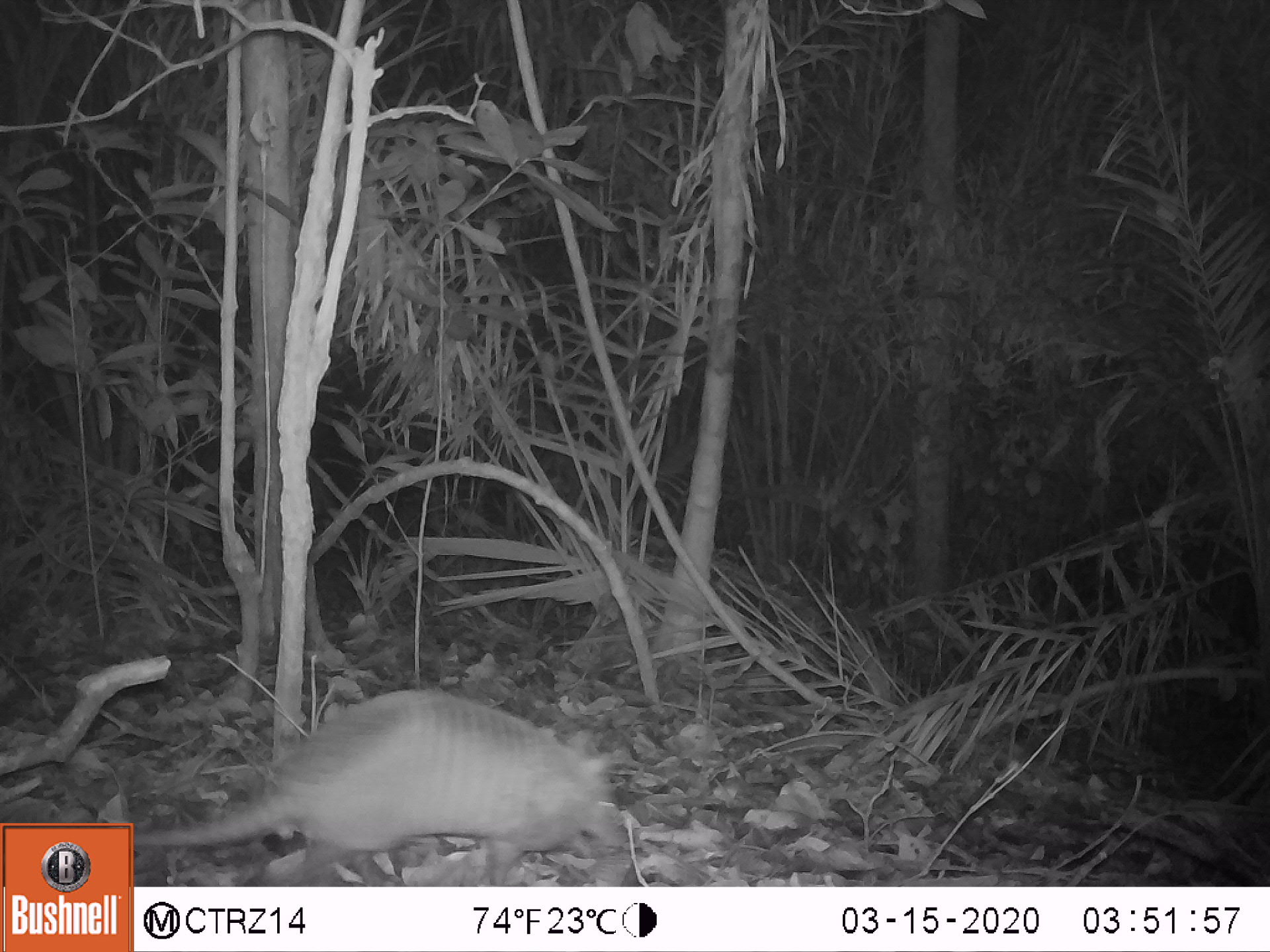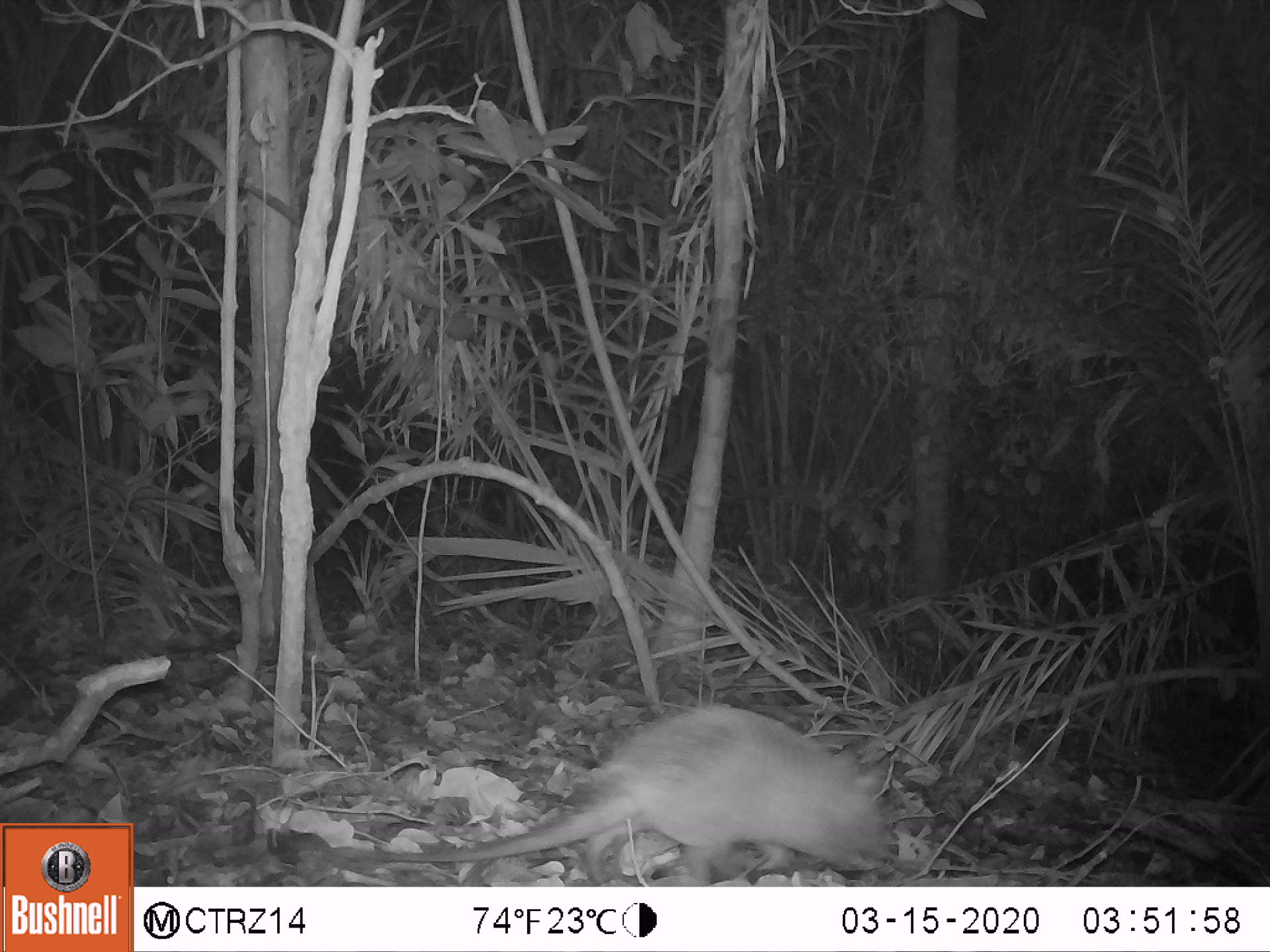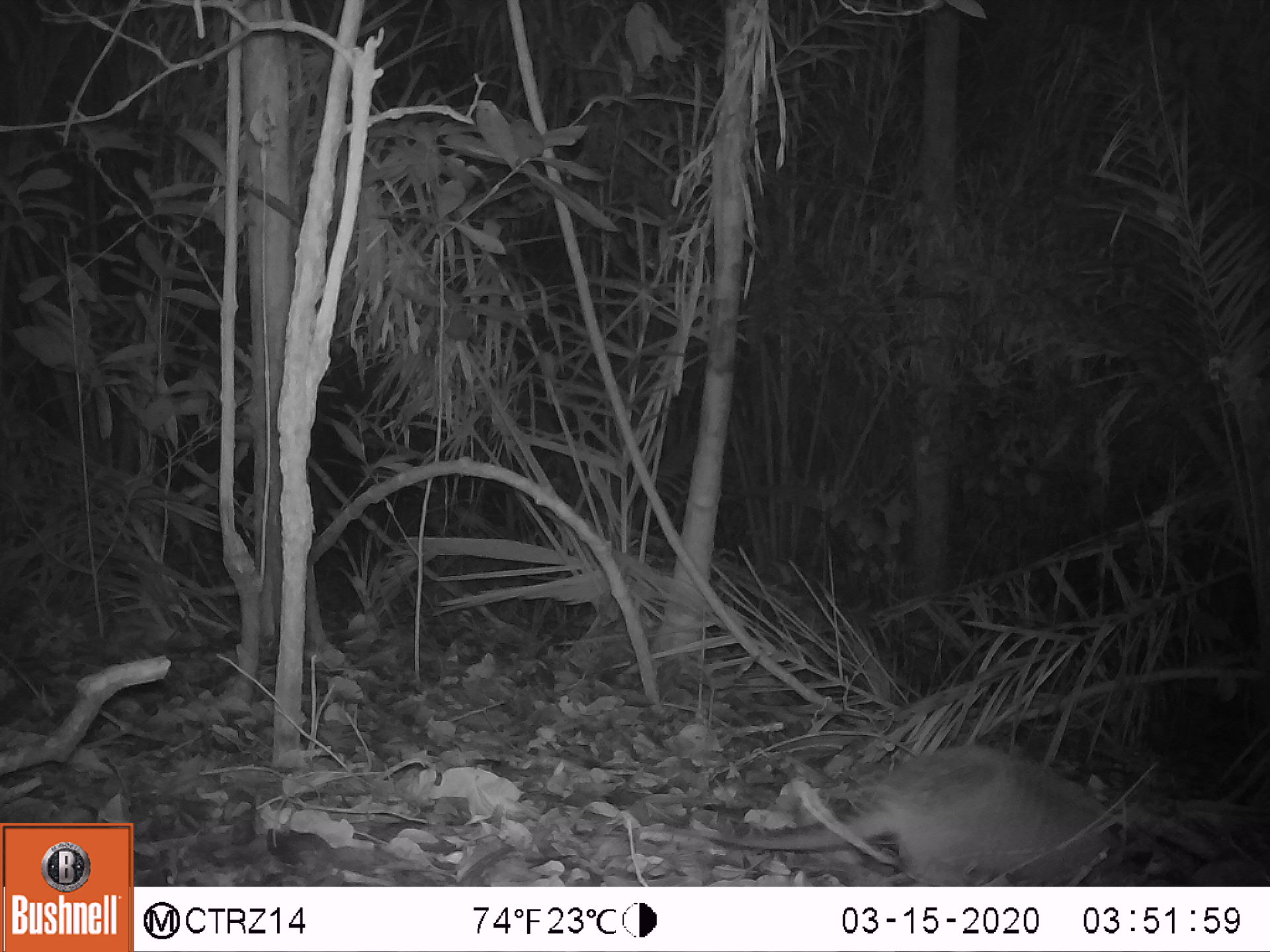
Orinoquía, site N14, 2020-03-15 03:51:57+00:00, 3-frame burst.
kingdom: Animalia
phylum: Chordata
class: Mammalia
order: Cingulata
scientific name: Cingulata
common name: armadillo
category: unknown armadillo